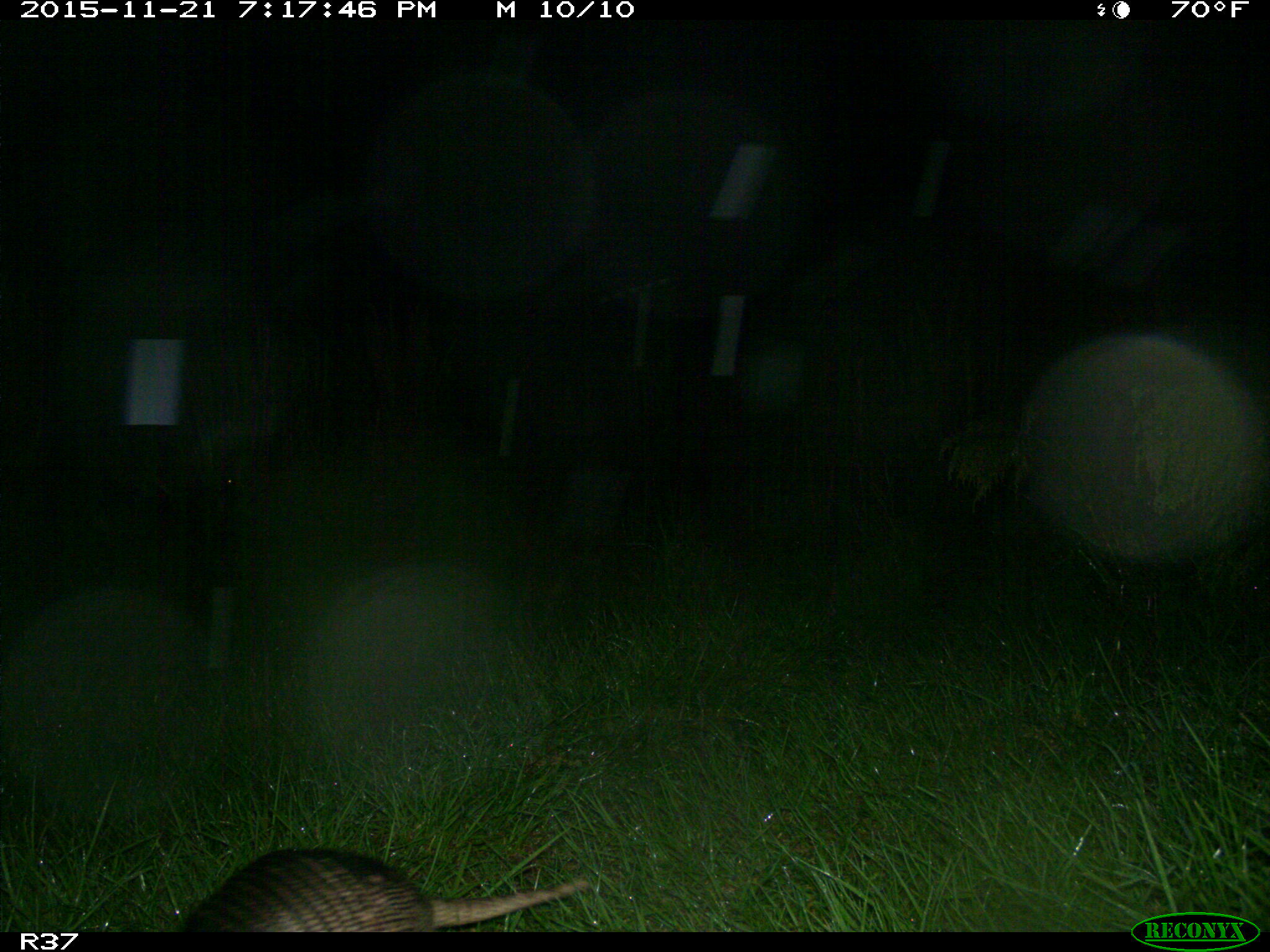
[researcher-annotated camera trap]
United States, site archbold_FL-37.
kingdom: Animalia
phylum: Chordata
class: Mammalia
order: Cingulata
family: Dasypodidae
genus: Dasypus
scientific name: Dasypus novemcinctus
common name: nine-banded armadillo